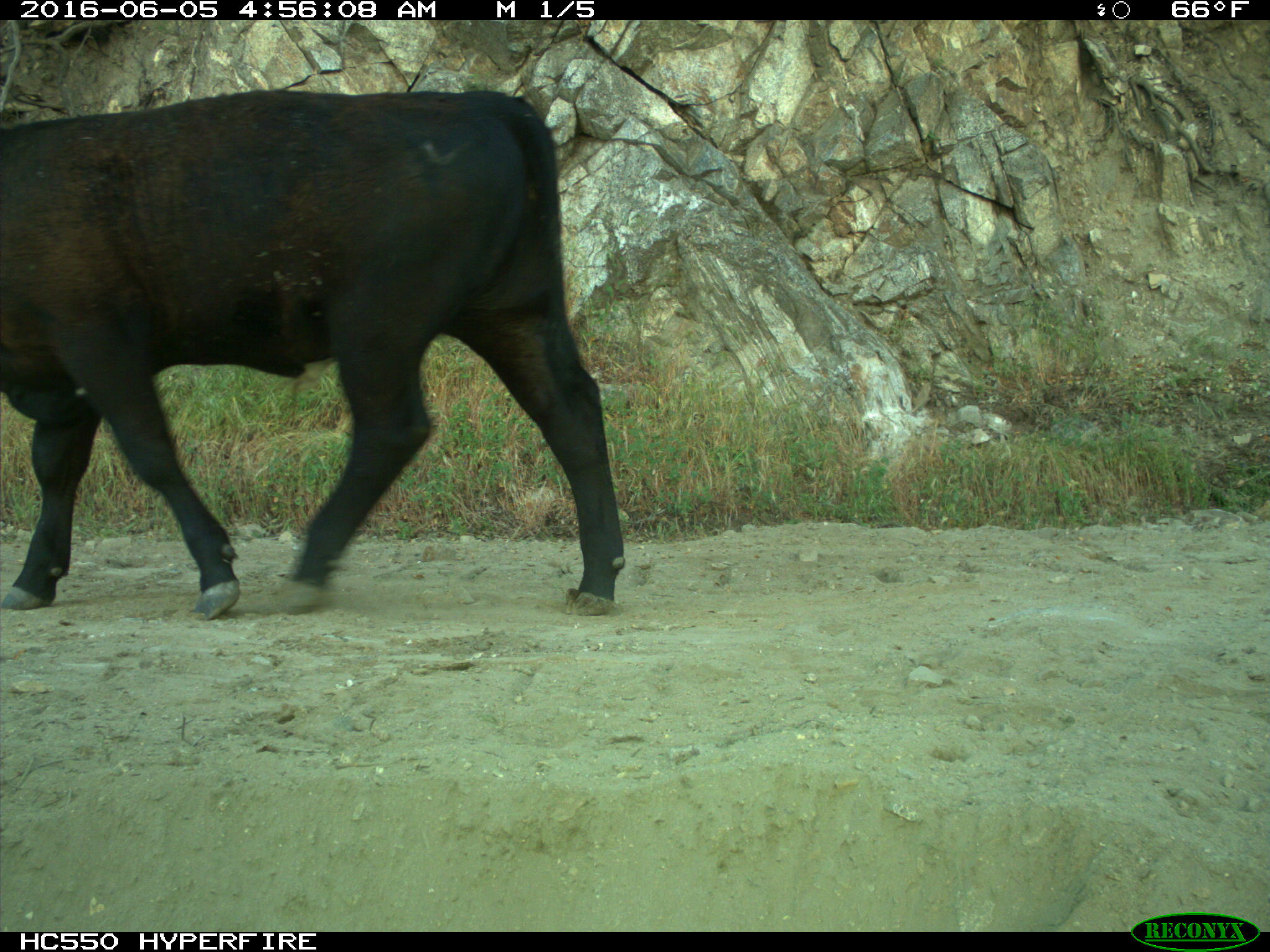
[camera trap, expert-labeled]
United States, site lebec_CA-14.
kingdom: Animalia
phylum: Chordata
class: Mammalia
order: Artiodactyla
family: Bovidae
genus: Bos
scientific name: Bos taurus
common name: domestic cow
Bos taurus (domestic cow).